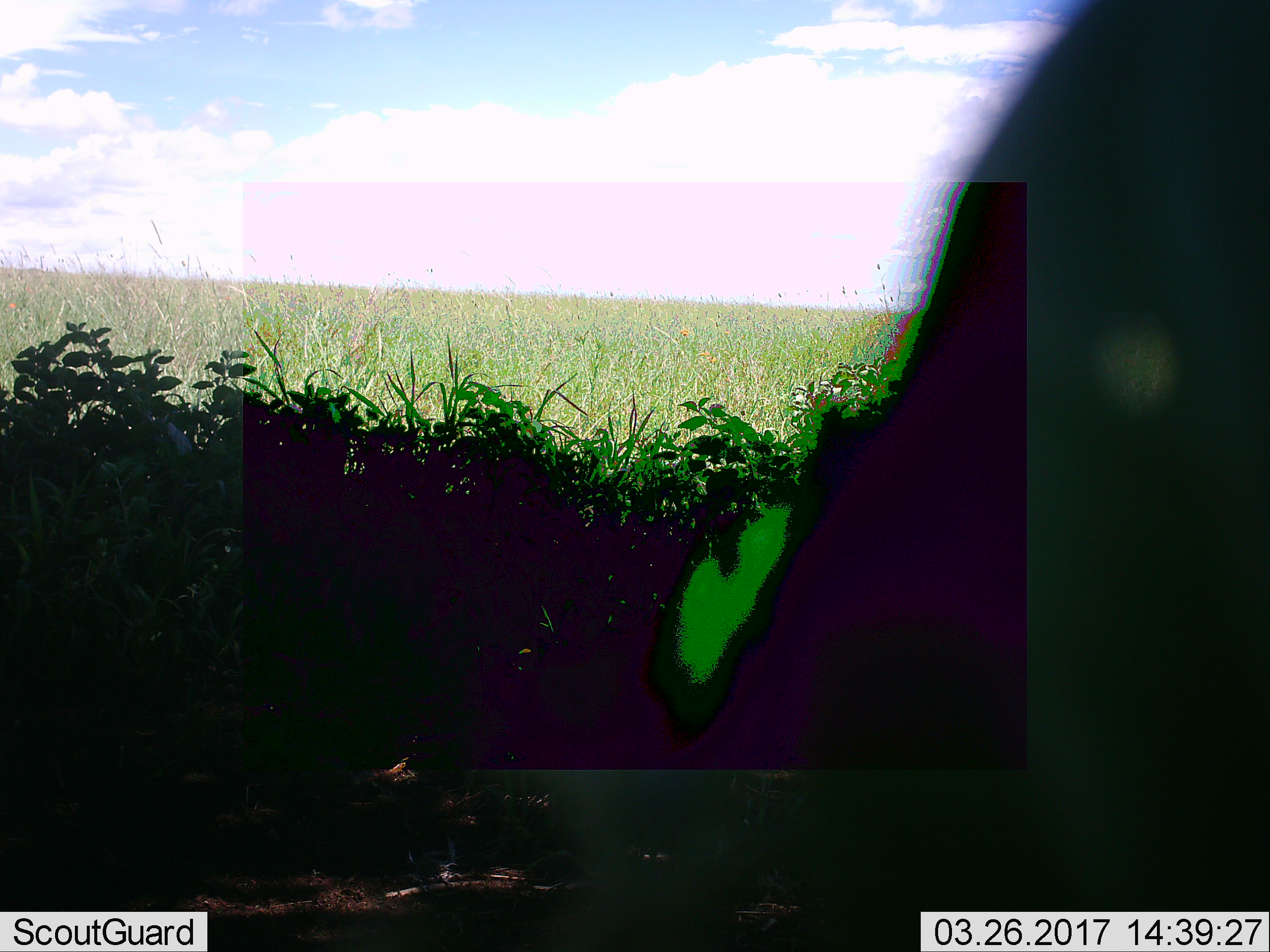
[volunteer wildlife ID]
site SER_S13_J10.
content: unidentified animal